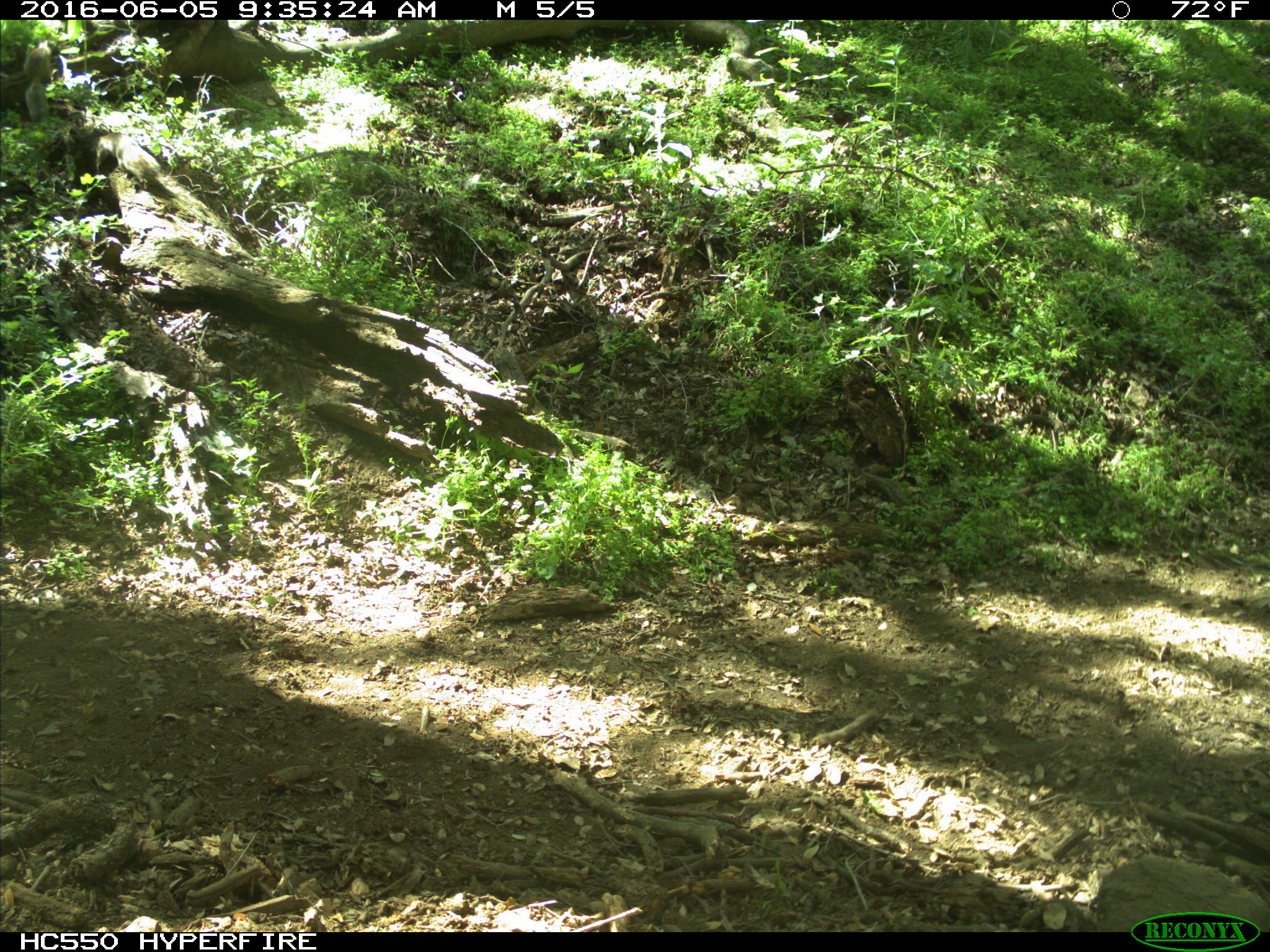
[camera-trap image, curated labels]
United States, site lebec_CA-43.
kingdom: Animalia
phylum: Chordata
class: Mammalia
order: Rodentia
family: Sciuridae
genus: Otospermophilus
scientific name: Otospermophilus beecheyi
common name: california ground squirrel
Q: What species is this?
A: Otospermophilus beecheyi (california ground squirrel).